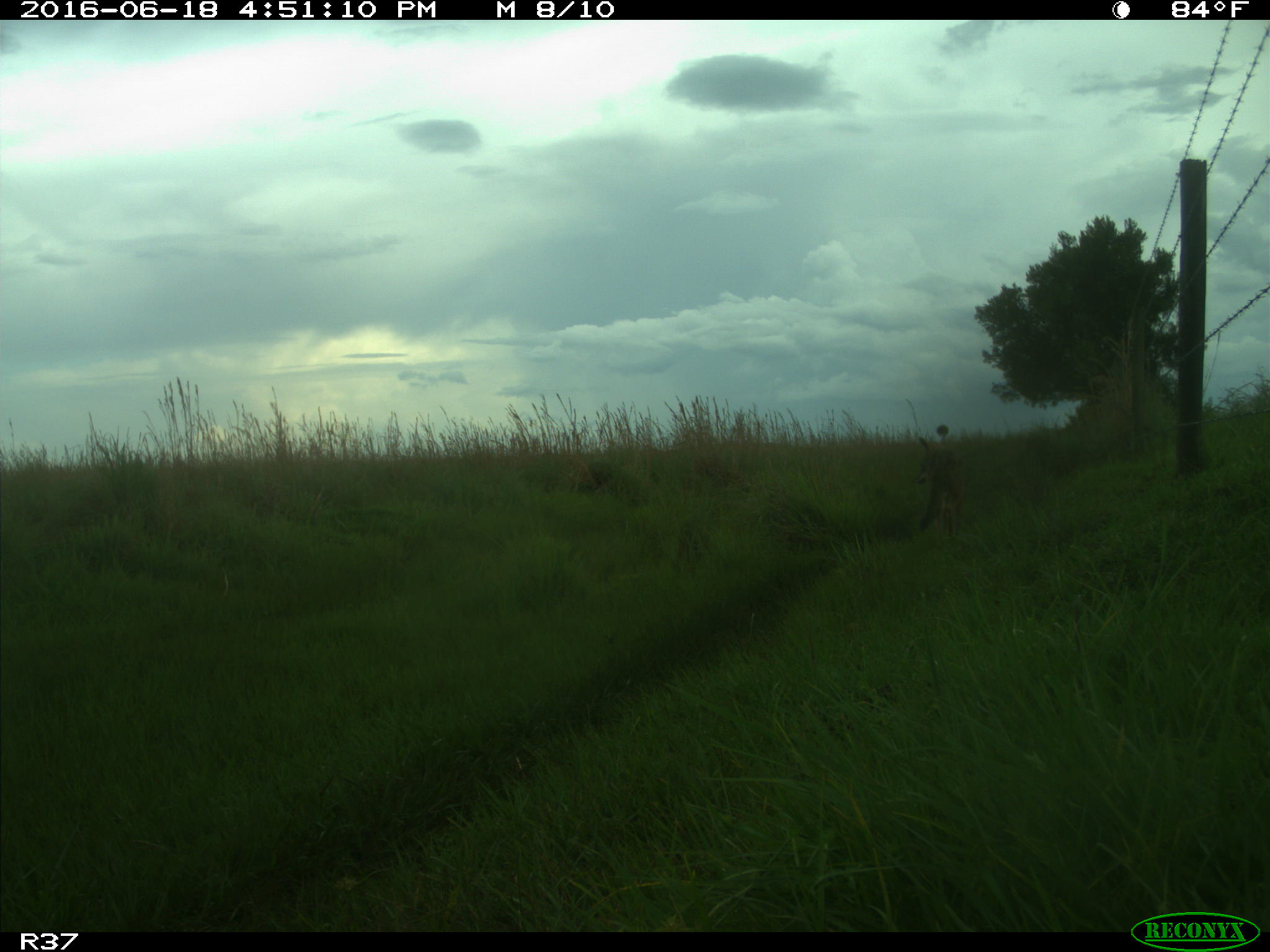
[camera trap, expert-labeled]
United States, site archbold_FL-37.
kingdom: Animalia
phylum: Chordata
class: Mammalia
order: Carnivora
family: Canidae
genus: Canis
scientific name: Canis latrans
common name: coyote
Canis latrans (coyote).